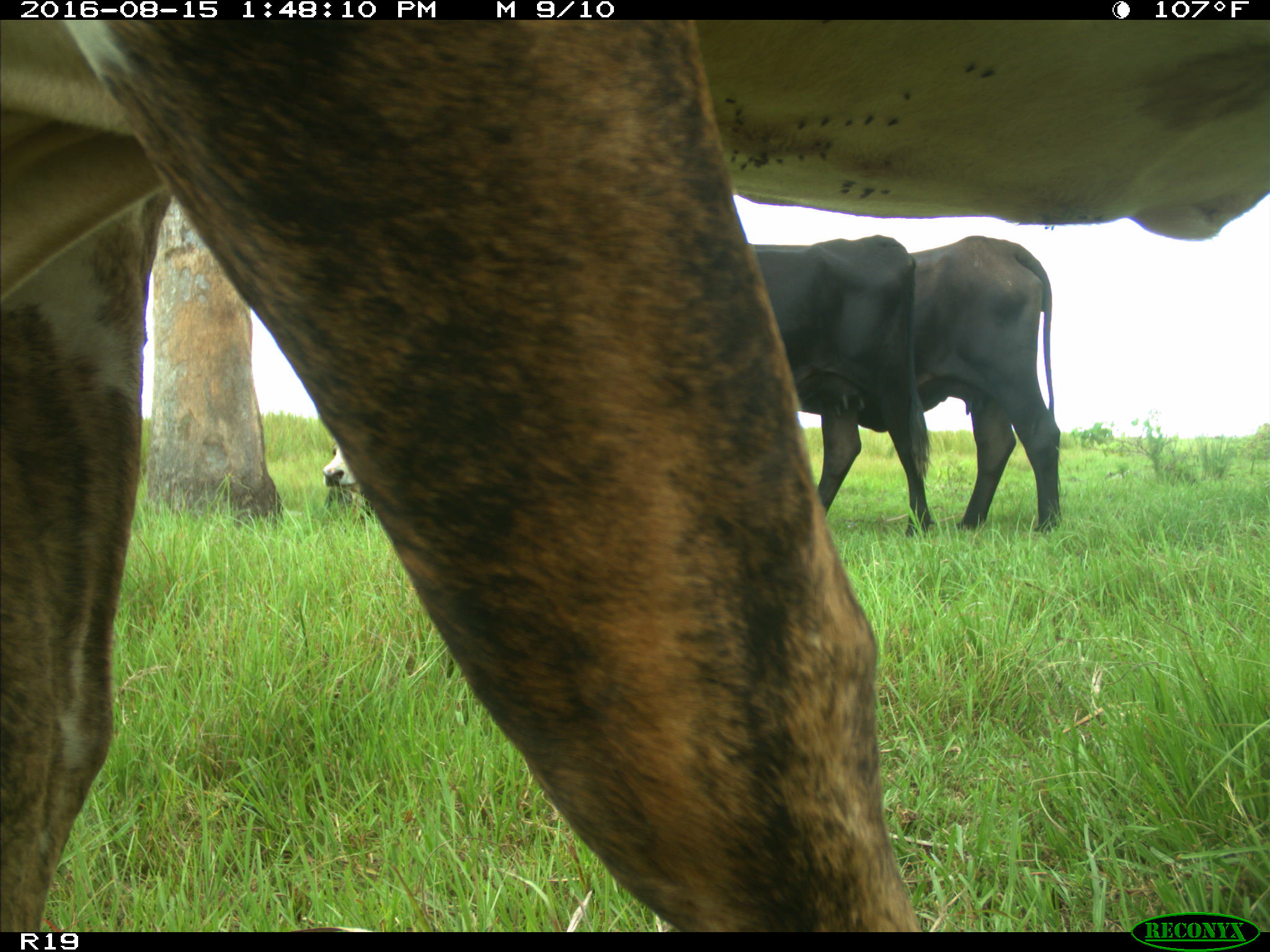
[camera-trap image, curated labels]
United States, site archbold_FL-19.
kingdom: Animalia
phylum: Chordata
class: Mammalia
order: Artiodactyla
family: Bovidae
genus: Bos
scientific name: Bos taurus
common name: domestic cow